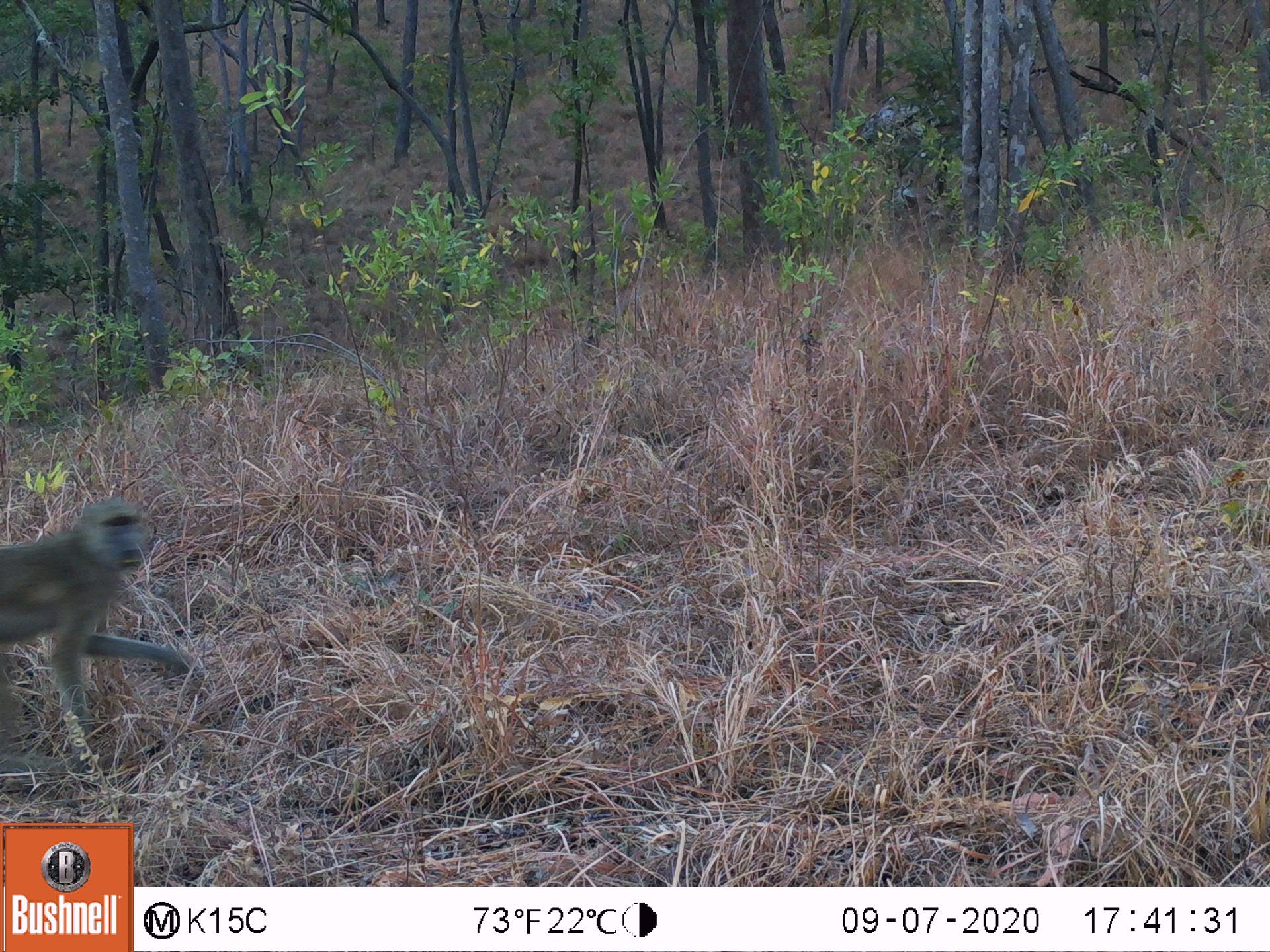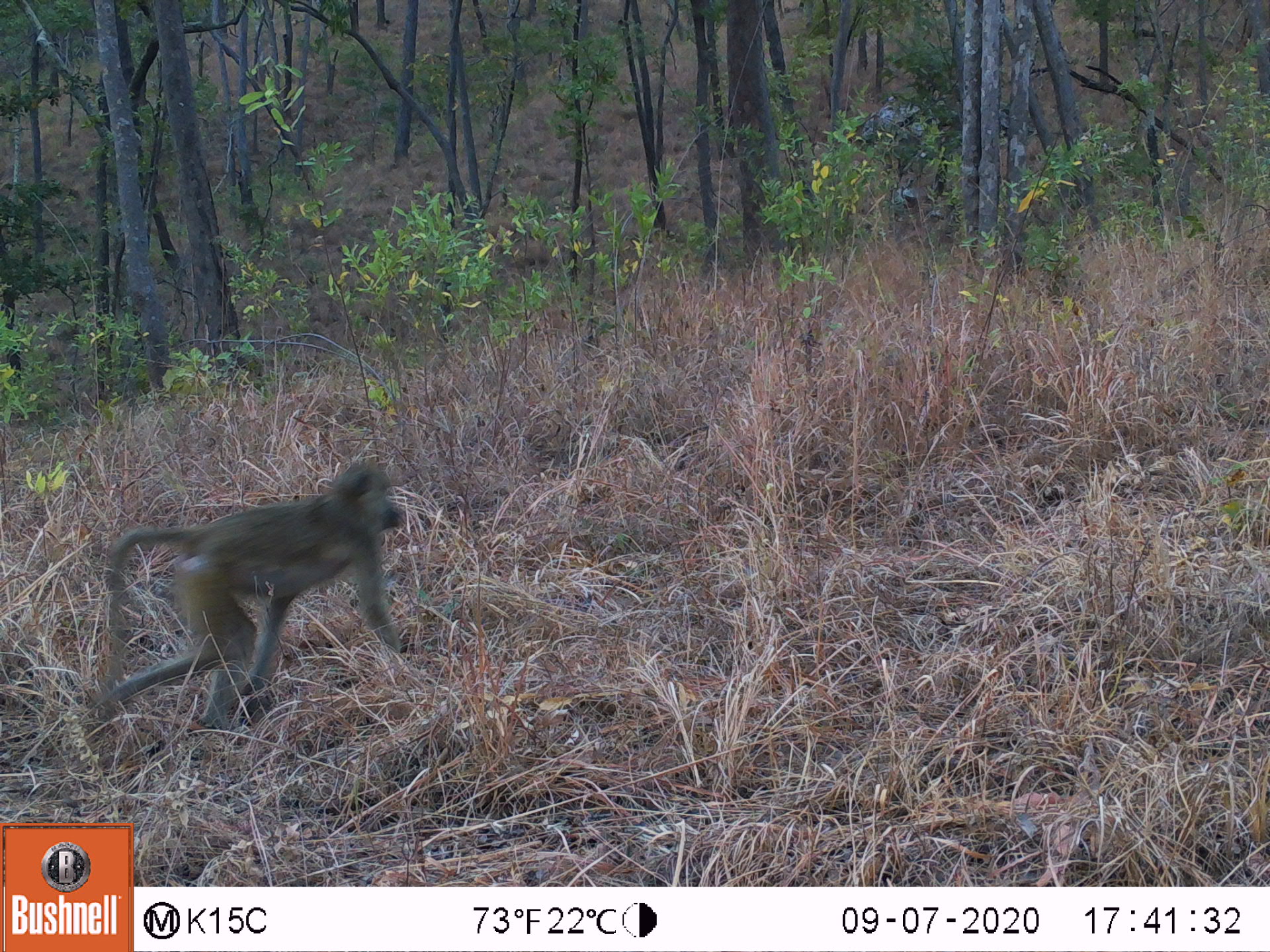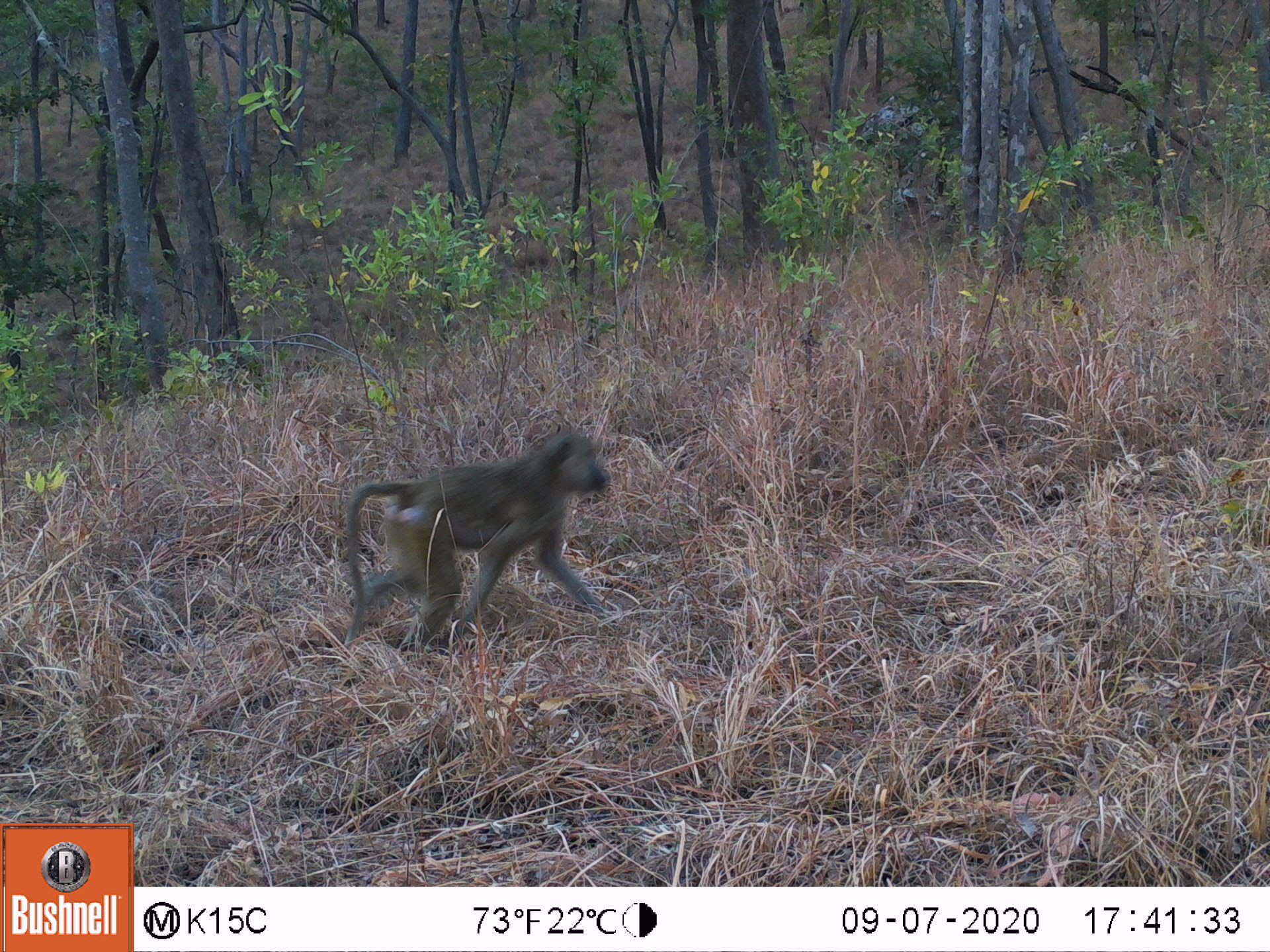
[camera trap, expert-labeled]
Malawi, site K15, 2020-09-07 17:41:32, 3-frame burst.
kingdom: Animalia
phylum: Chordata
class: Mammalia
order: Primates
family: Cercopithecidae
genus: Papio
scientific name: Papio cynocephalus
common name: yellow baboon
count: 1